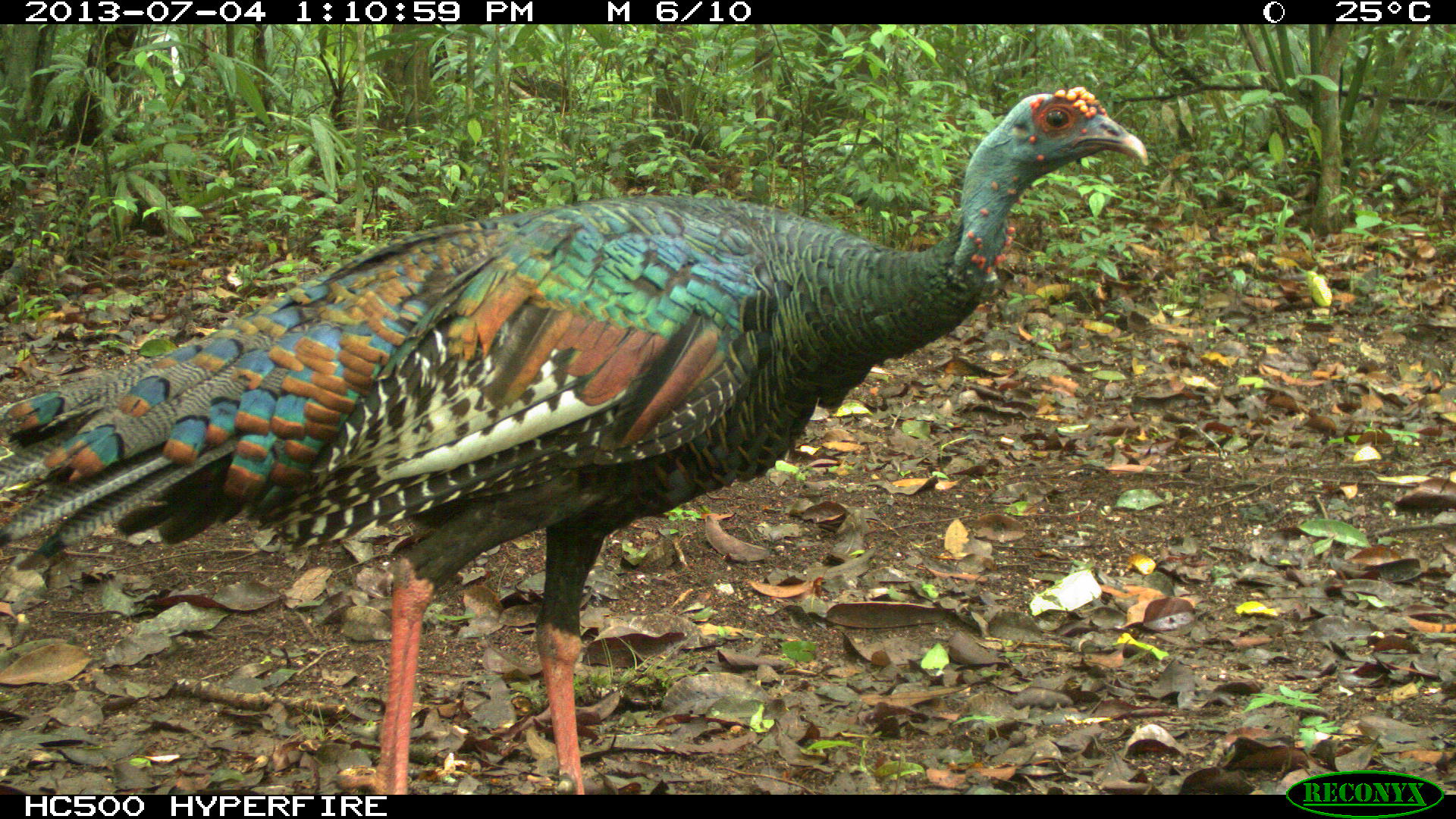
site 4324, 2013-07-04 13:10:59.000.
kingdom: Animalia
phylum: Chordata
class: Aves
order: Galliformes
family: Phasianidae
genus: Meleagris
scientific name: Meleagris ocellata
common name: ocellated turkey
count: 1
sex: female